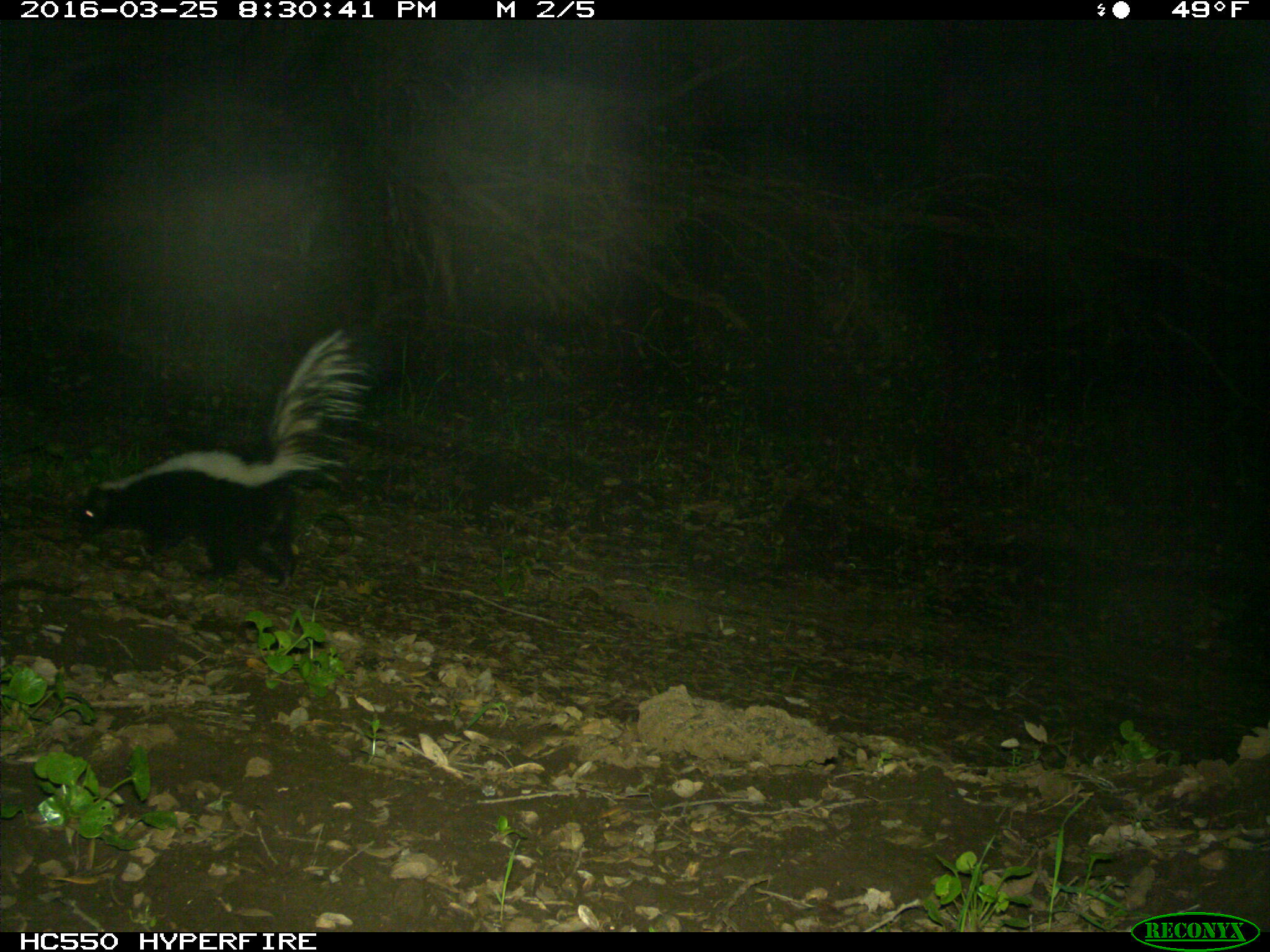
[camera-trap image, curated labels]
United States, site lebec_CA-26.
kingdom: Animalia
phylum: Chordata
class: Mammalia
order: Carnivora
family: Mephitidae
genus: Mephitis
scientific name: Mephitis mephitis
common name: striped skunk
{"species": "Mephitis mephitis (striped skunk)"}